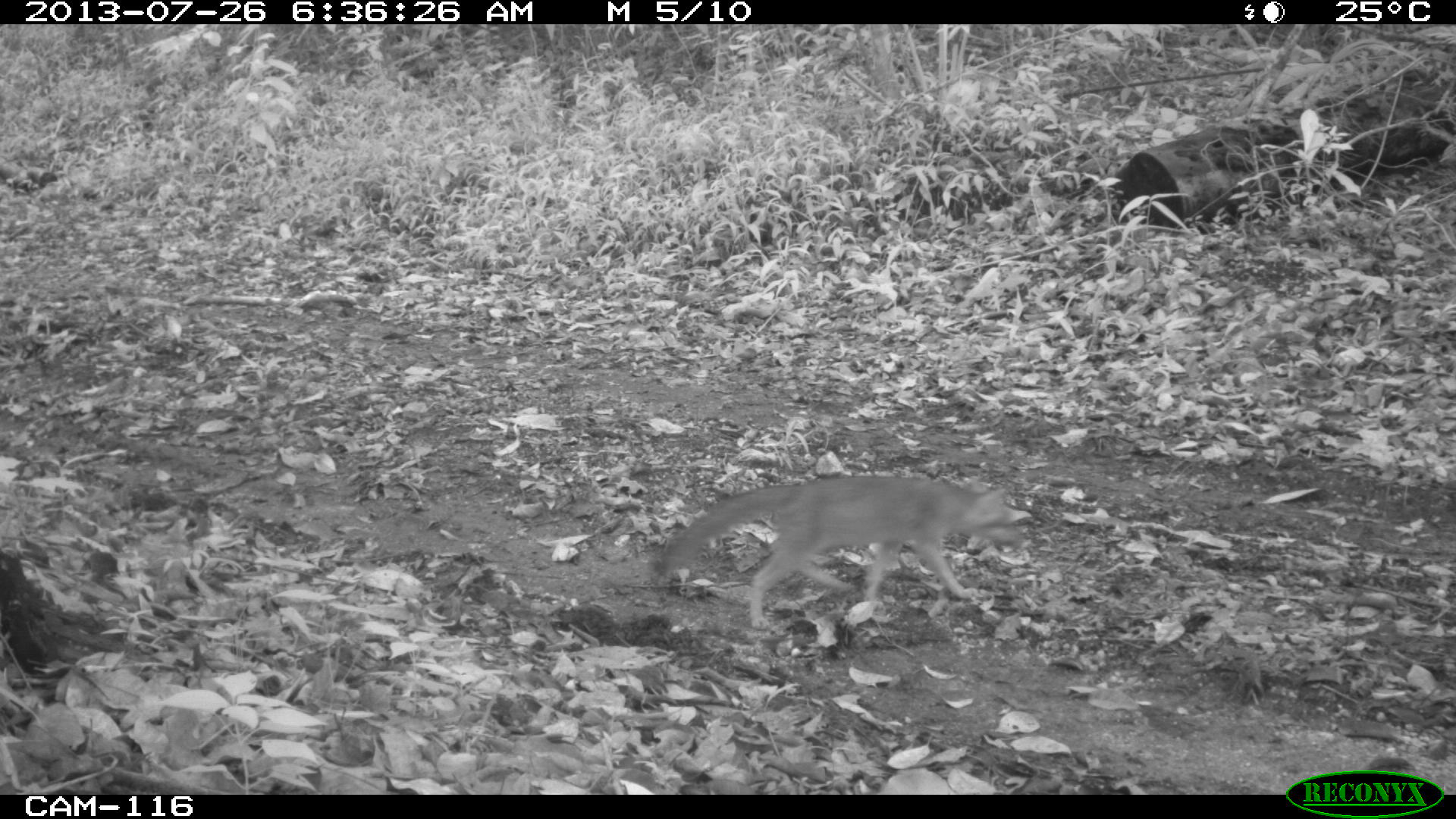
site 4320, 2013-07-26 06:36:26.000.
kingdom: Animalia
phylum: Chordata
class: Mammalia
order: Carnivora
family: Canidae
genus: Urocyon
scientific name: Urocyon cinereoargenteus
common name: gray fox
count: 1